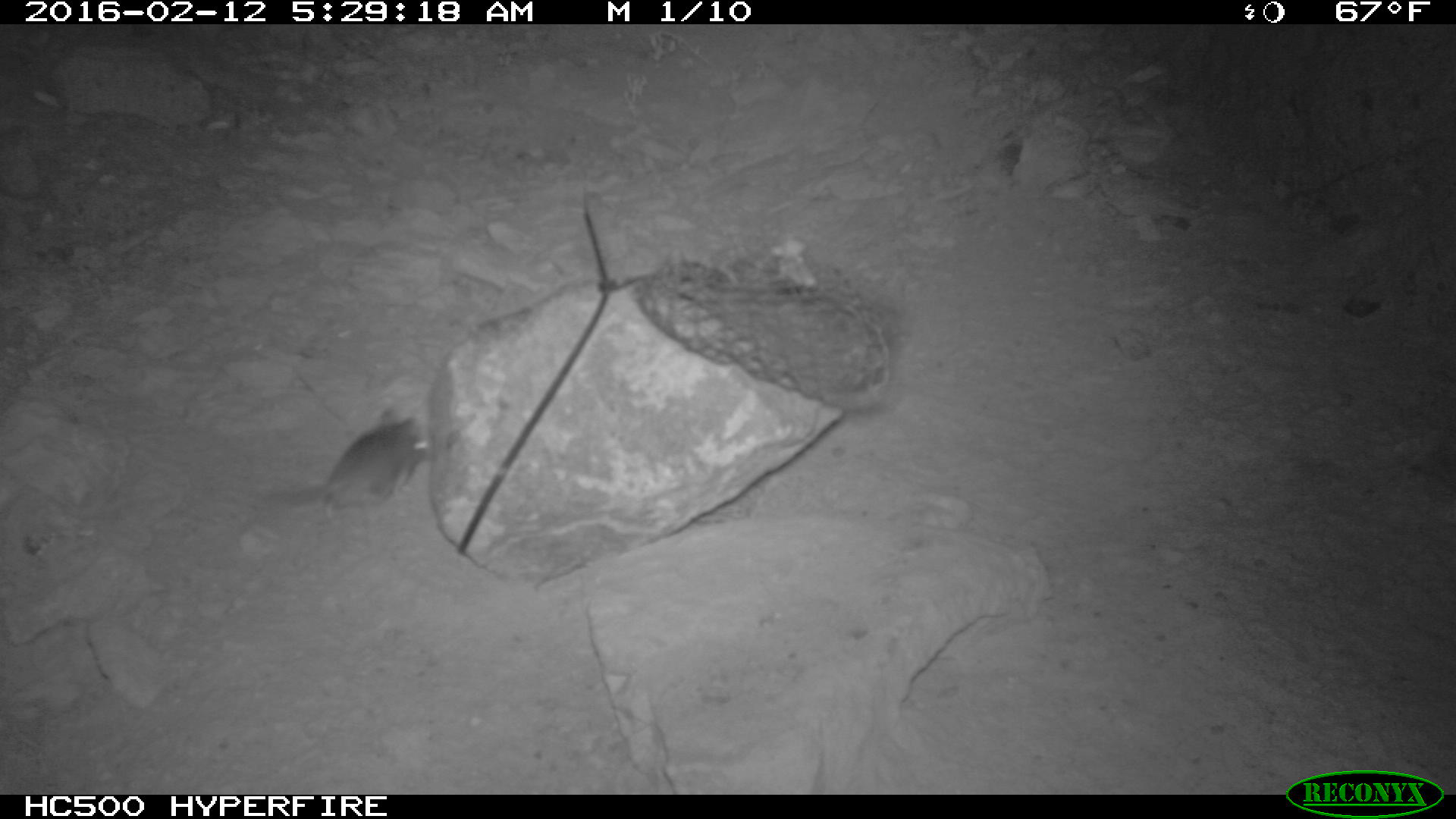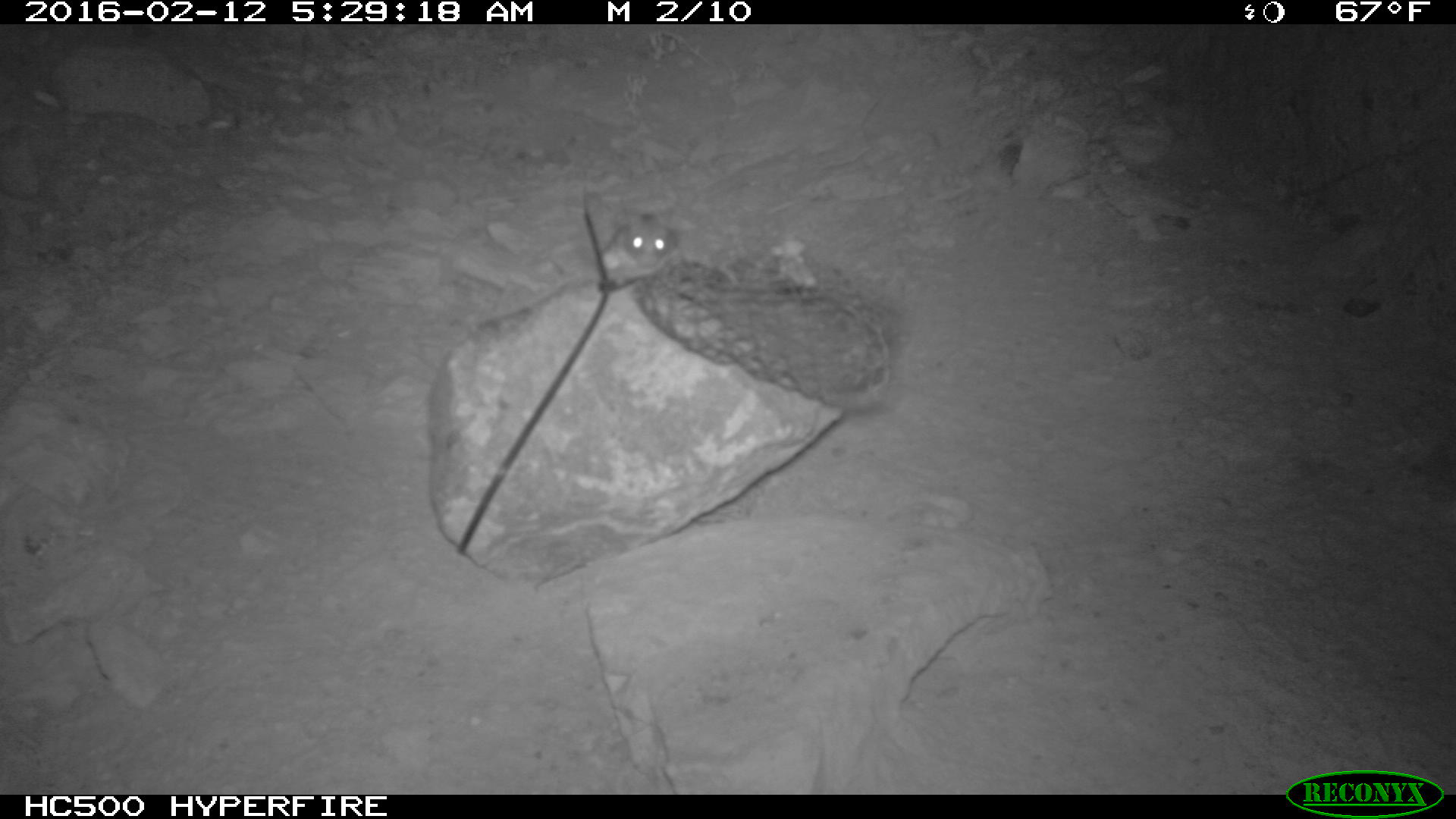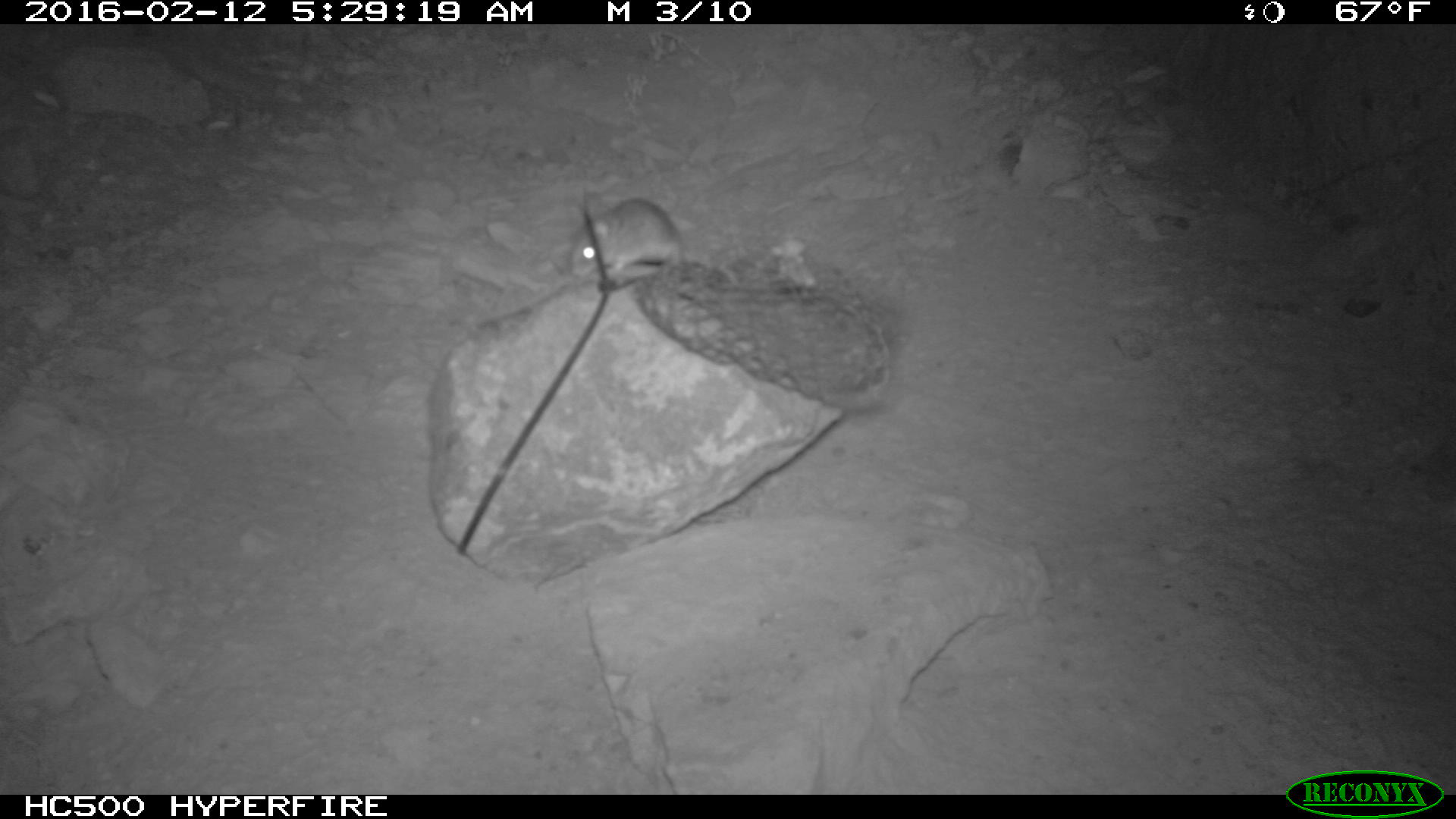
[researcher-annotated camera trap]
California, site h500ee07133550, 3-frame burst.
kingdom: Animalia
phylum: Chordata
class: Mammalia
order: Rodentia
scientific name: Rodentia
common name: rodent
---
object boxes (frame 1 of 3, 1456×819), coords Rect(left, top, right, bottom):
rodent: Rect(278, 411, 444, 514)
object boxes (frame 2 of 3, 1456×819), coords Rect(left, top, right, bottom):
rodent: Rect(597, 208, 682, 284)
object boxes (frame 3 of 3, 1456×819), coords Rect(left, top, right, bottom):
rodent: Rect(570, 192, 682, 281)